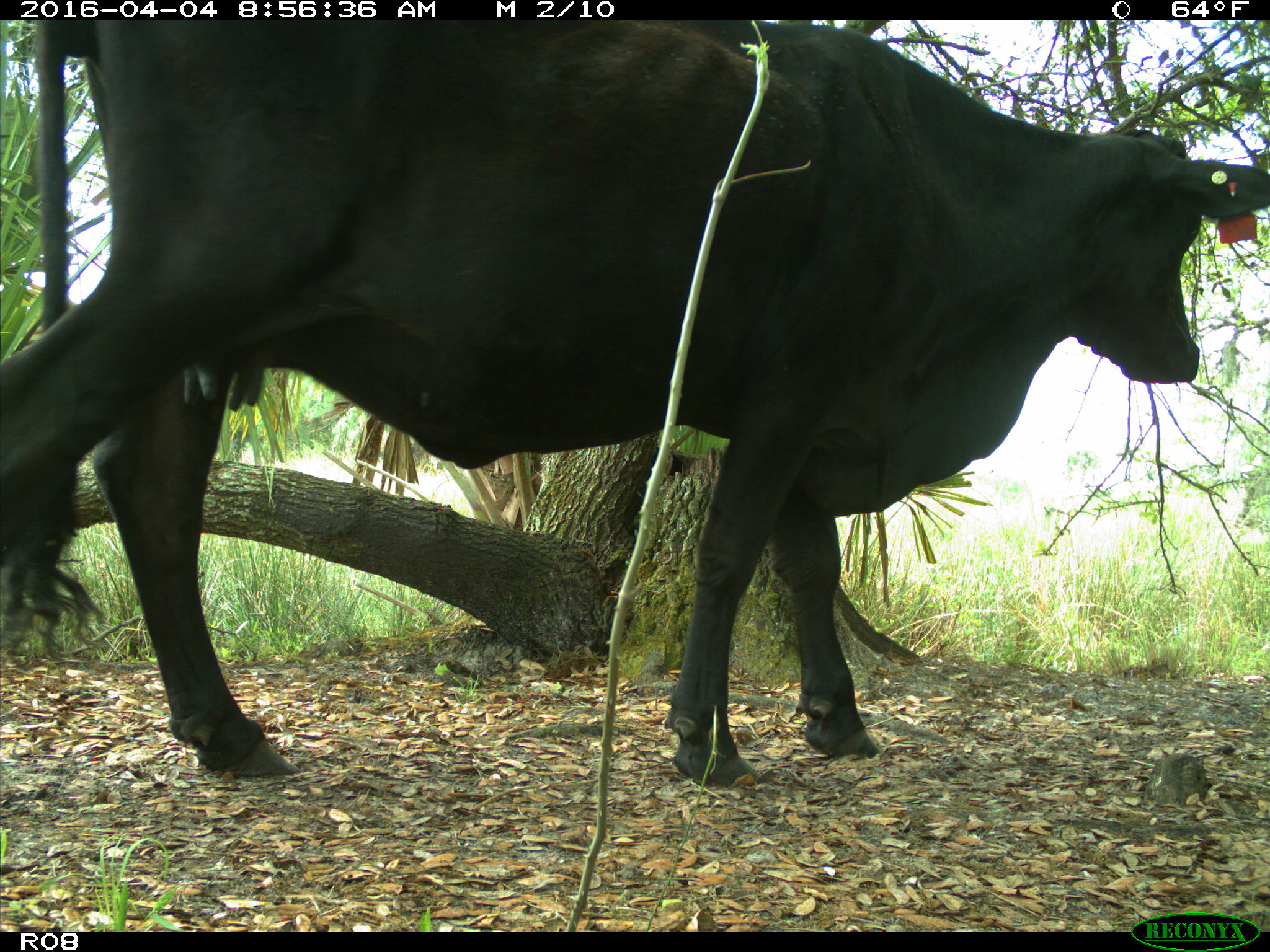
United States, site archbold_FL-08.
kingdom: Animalia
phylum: Chordata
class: Mammalia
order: Artiodactyla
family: Bovidae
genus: Bos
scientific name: Bos taurus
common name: domestic cow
Bos taurus (domestic cow).